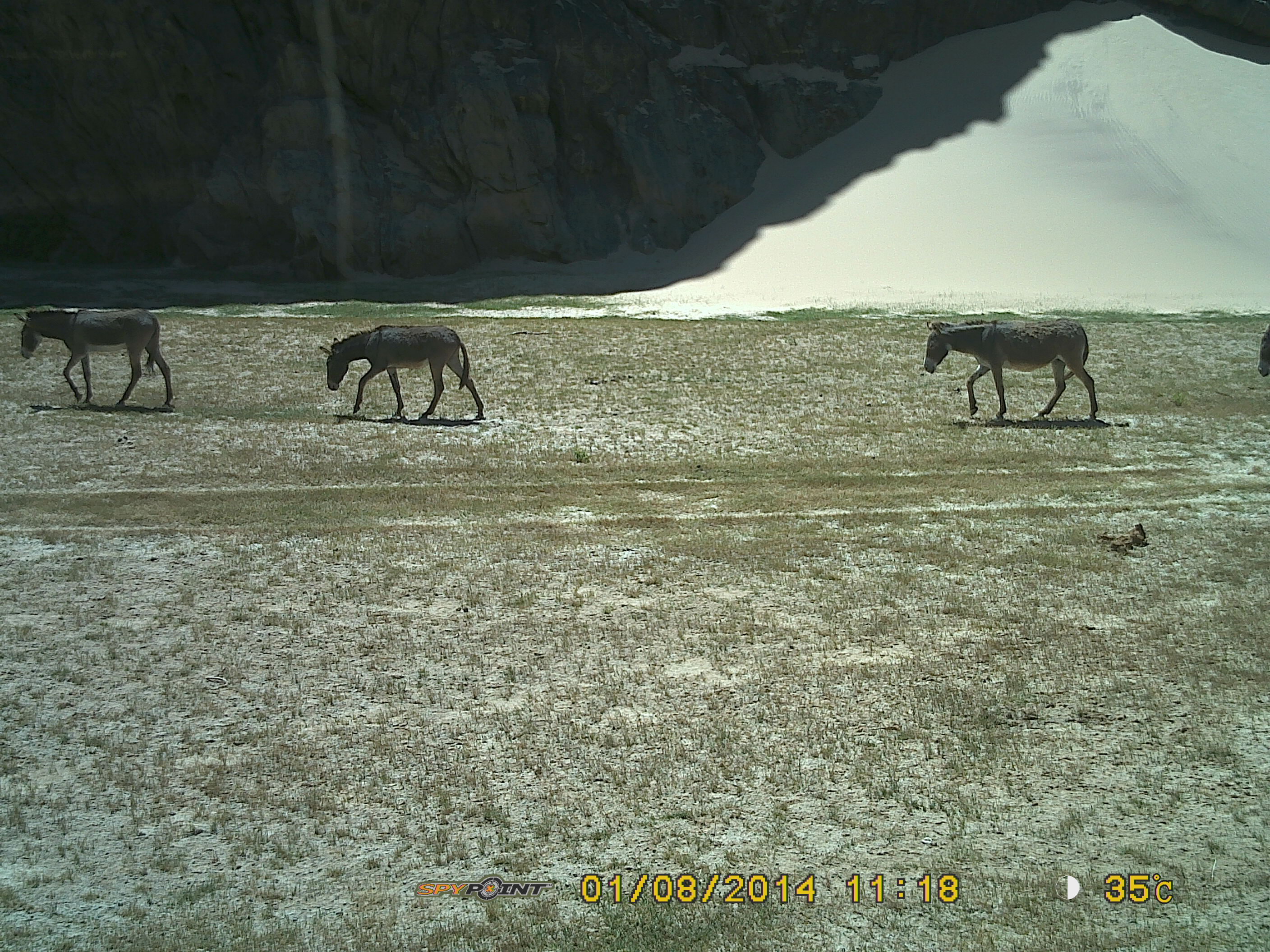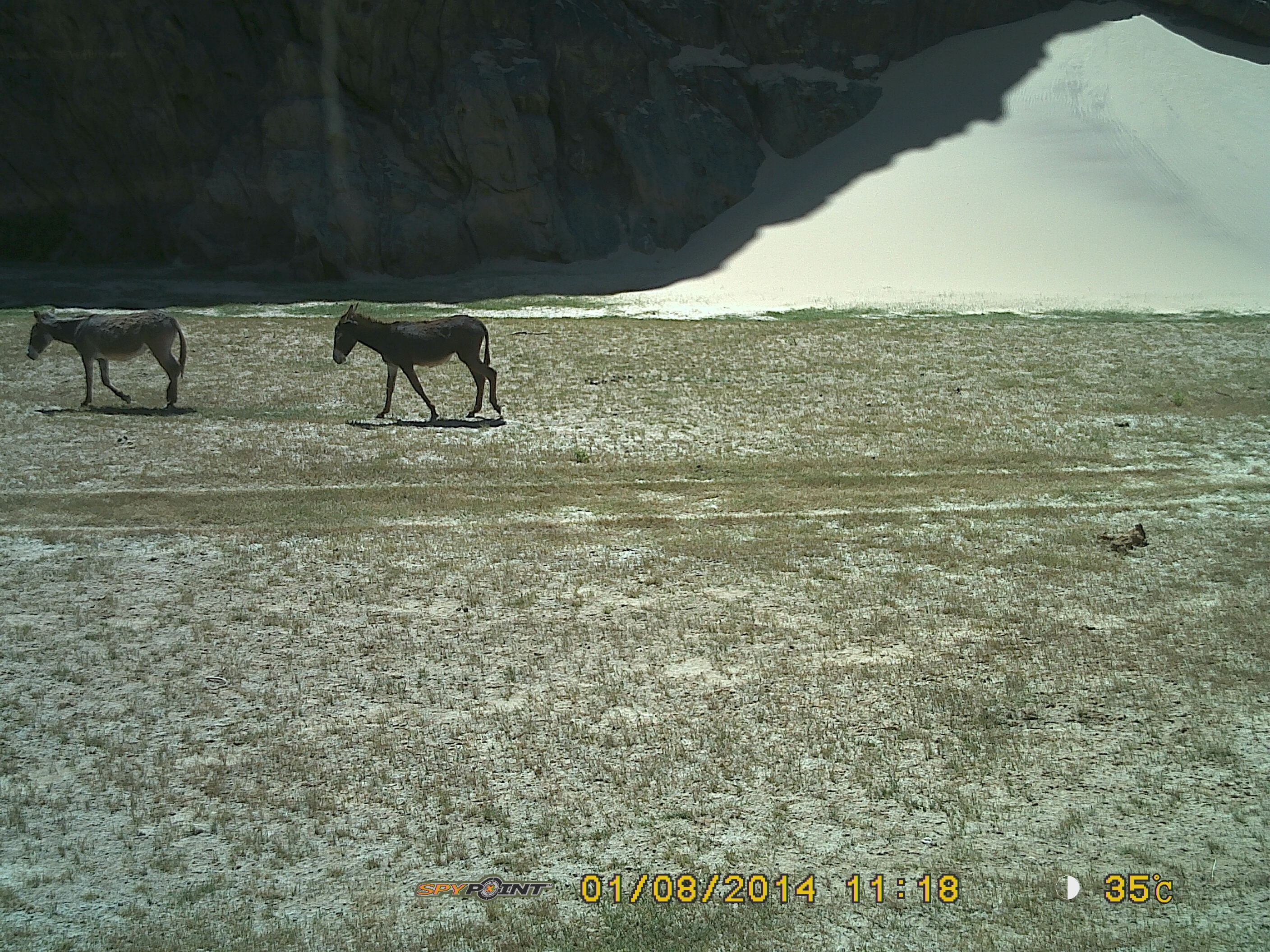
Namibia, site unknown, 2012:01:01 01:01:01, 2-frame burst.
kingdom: Animalia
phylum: Chordata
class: Mammalia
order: Perissodactyla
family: Equidae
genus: Equus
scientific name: Equus asinus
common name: donkey